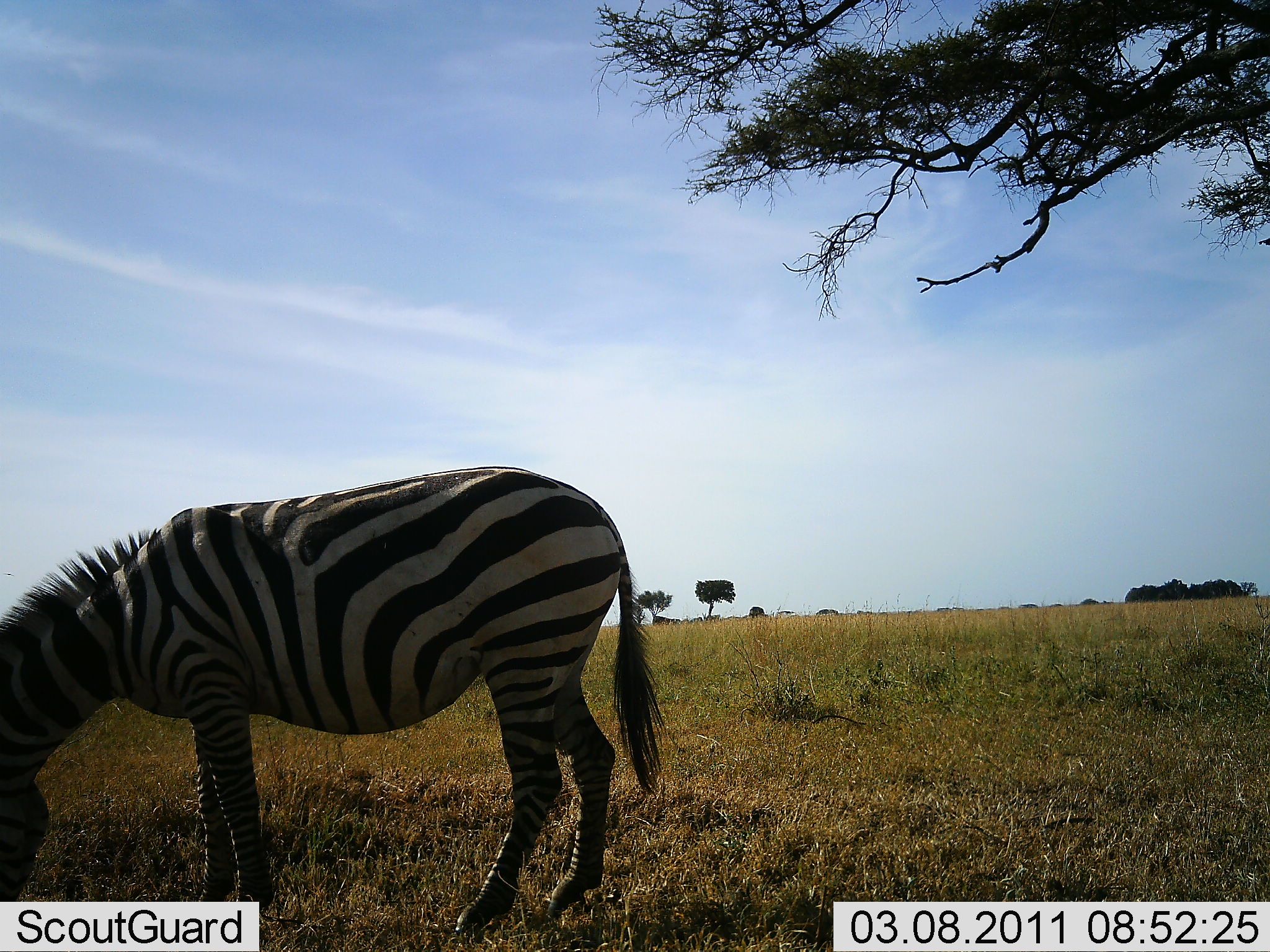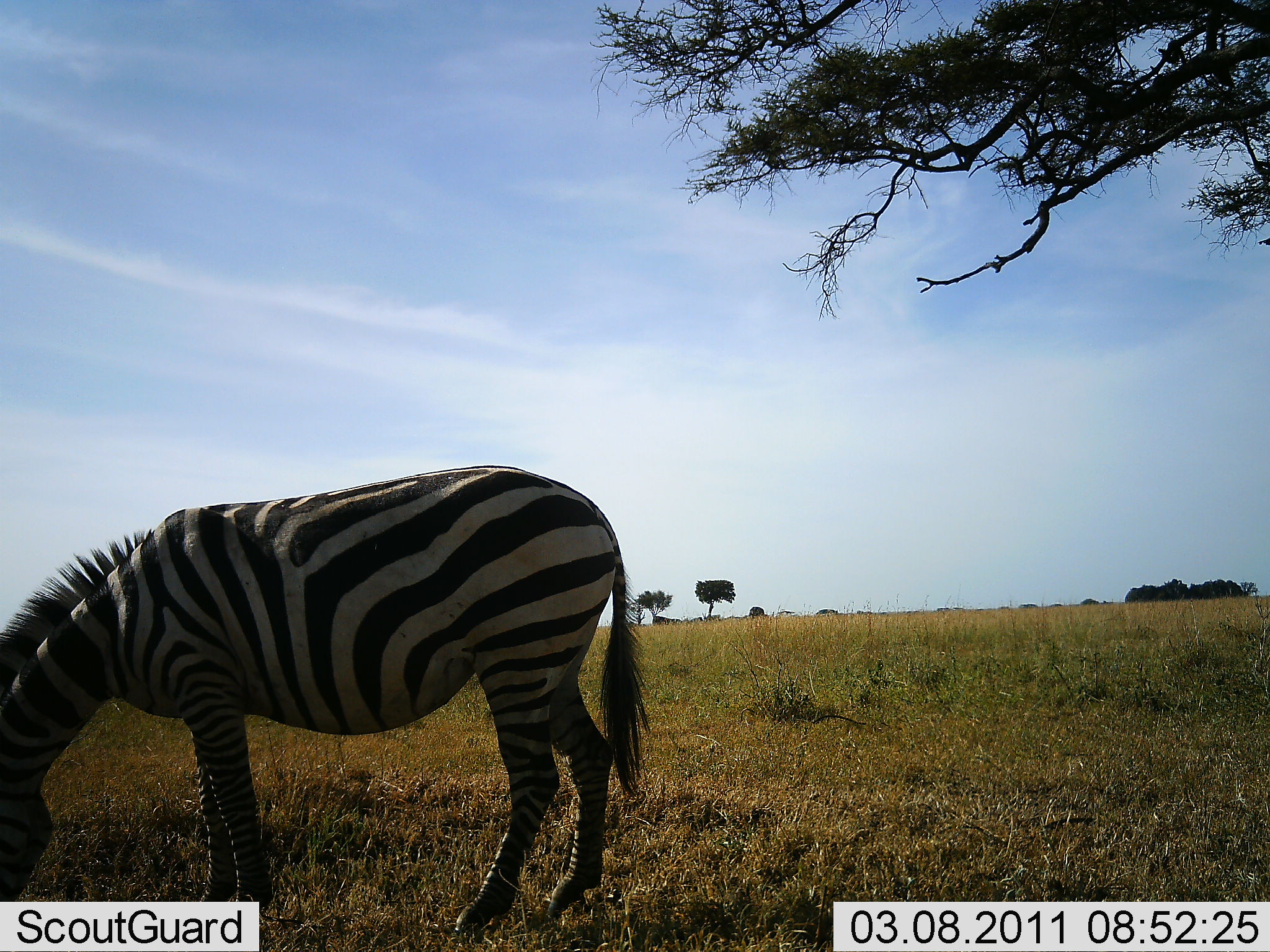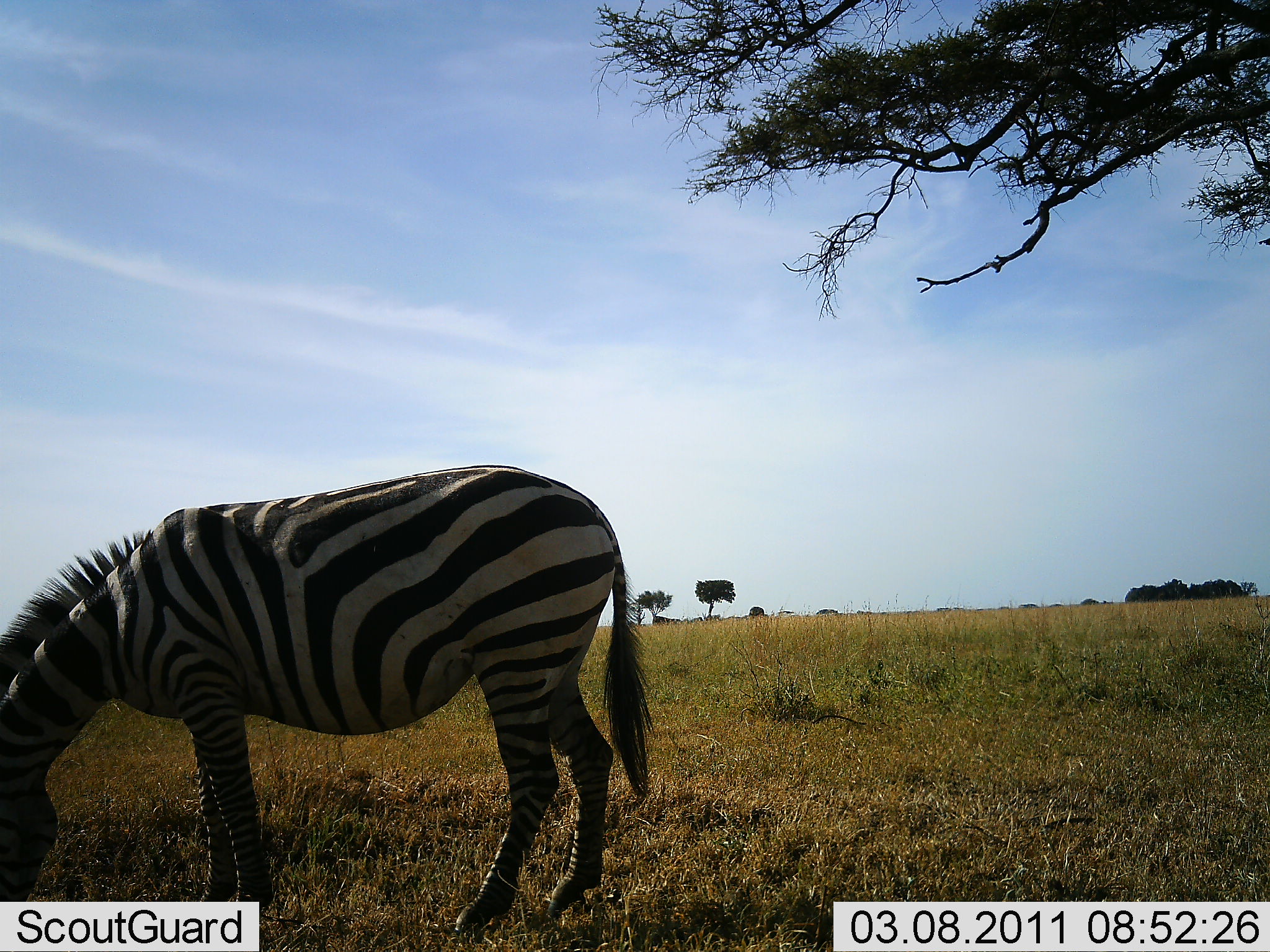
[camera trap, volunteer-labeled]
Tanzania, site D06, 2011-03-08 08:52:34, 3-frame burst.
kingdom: Animalia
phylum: Chordata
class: Mammalia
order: Perissodactyla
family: Equidae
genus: Equus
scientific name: Equus quagga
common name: plains zebra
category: zebra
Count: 1.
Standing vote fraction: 0%.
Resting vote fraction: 0%.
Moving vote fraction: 0%.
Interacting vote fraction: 0%.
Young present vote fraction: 0%.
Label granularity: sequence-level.